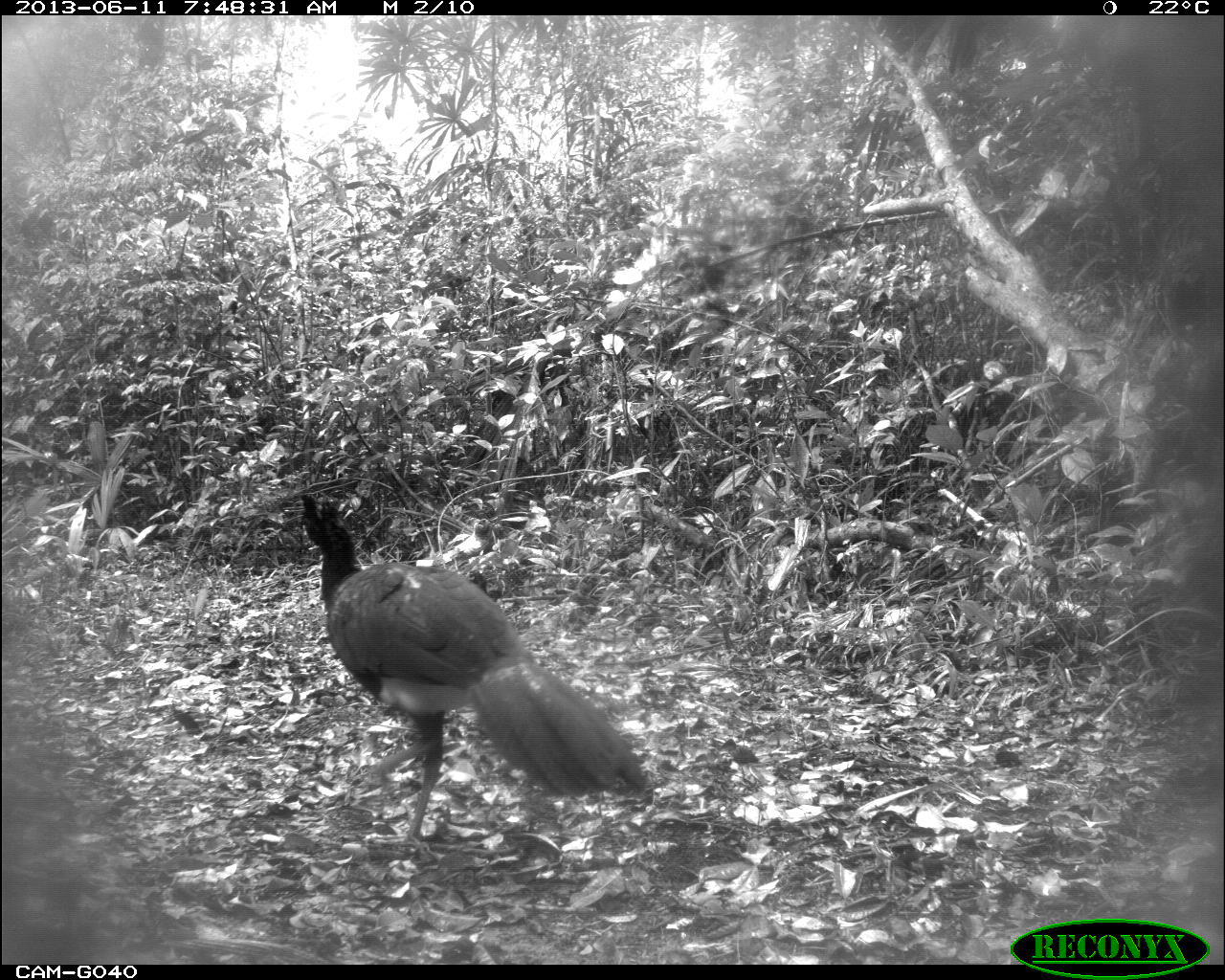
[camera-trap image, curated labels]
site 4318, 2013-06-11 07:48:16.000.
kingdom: Animalia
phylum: Chordata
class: Aves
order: Galliformes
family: Cracidae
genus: Crax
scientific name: Crax rubra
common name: great curassow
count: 1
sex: male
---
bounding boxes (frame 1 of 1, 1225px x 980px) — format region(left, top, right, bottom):
crax rubra: region(299, 493, 652, 849)